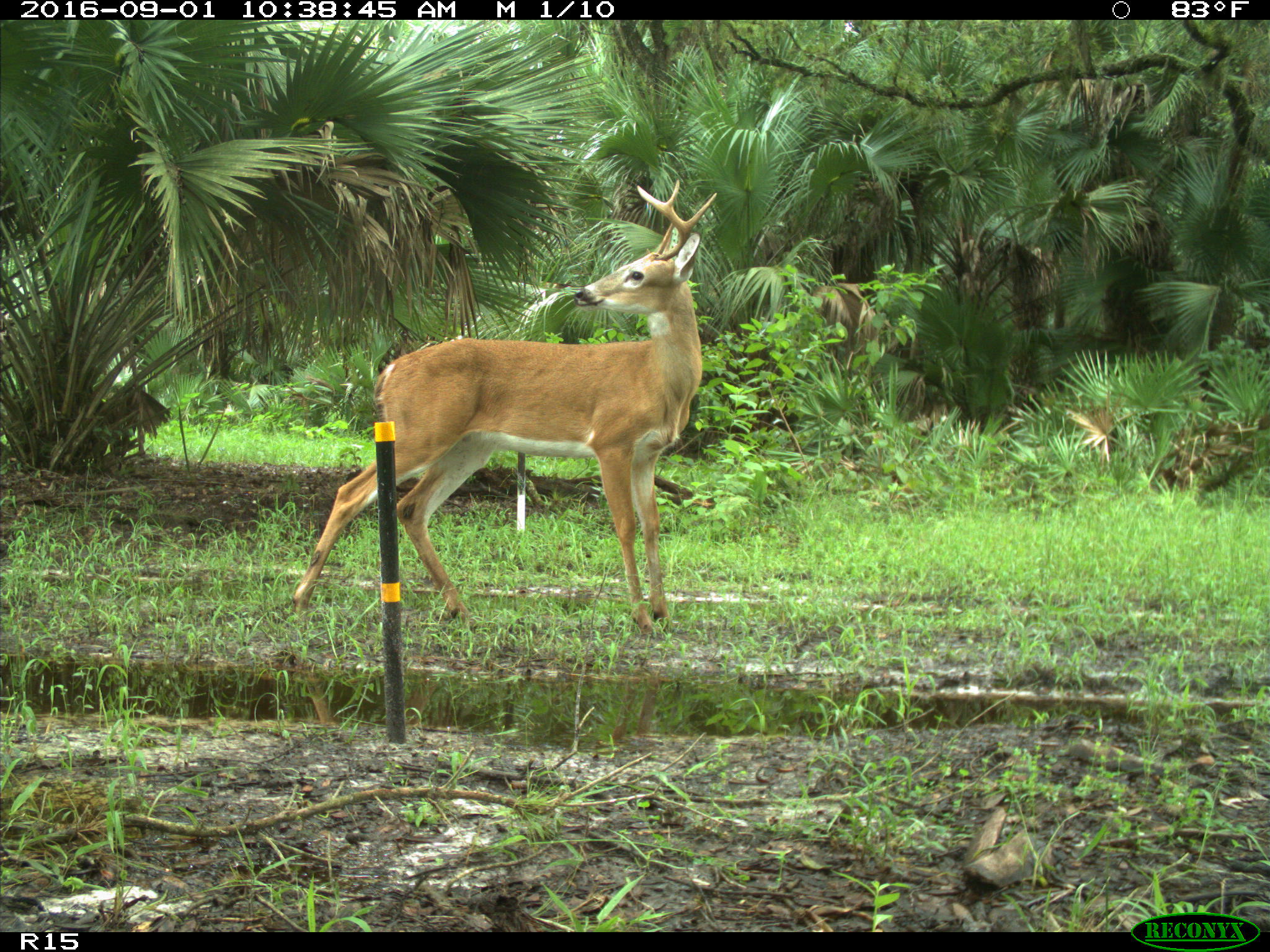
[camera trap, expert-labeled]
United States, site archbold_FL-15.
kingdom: Animalia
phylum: Chordata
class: Mammalia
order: Artiodactyla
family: Cervidae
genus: Odocoileus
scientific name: Odocoileus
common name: deer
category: unidentified deer